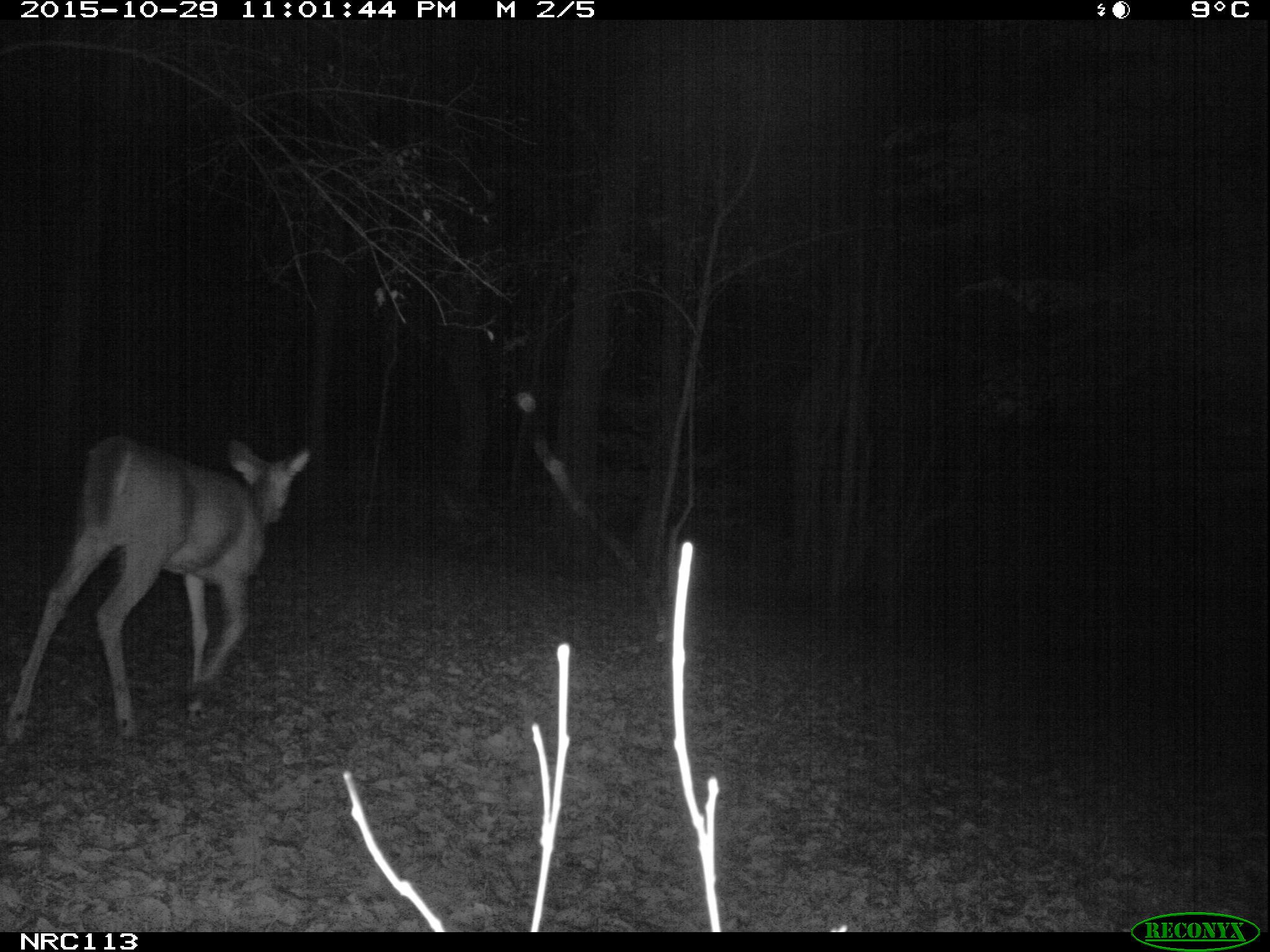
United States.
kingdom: Animalia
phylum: Chordata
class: Mammalia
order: Artiodactyla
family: Cervidae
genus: Odocoileus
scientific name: Odocoileus virginianus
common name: white-tailed deer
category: White Tailed Deer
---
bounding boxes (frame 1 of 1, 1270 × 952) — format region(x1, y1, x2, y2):
White Tailed Deer: region(0, 421, 316, 744)